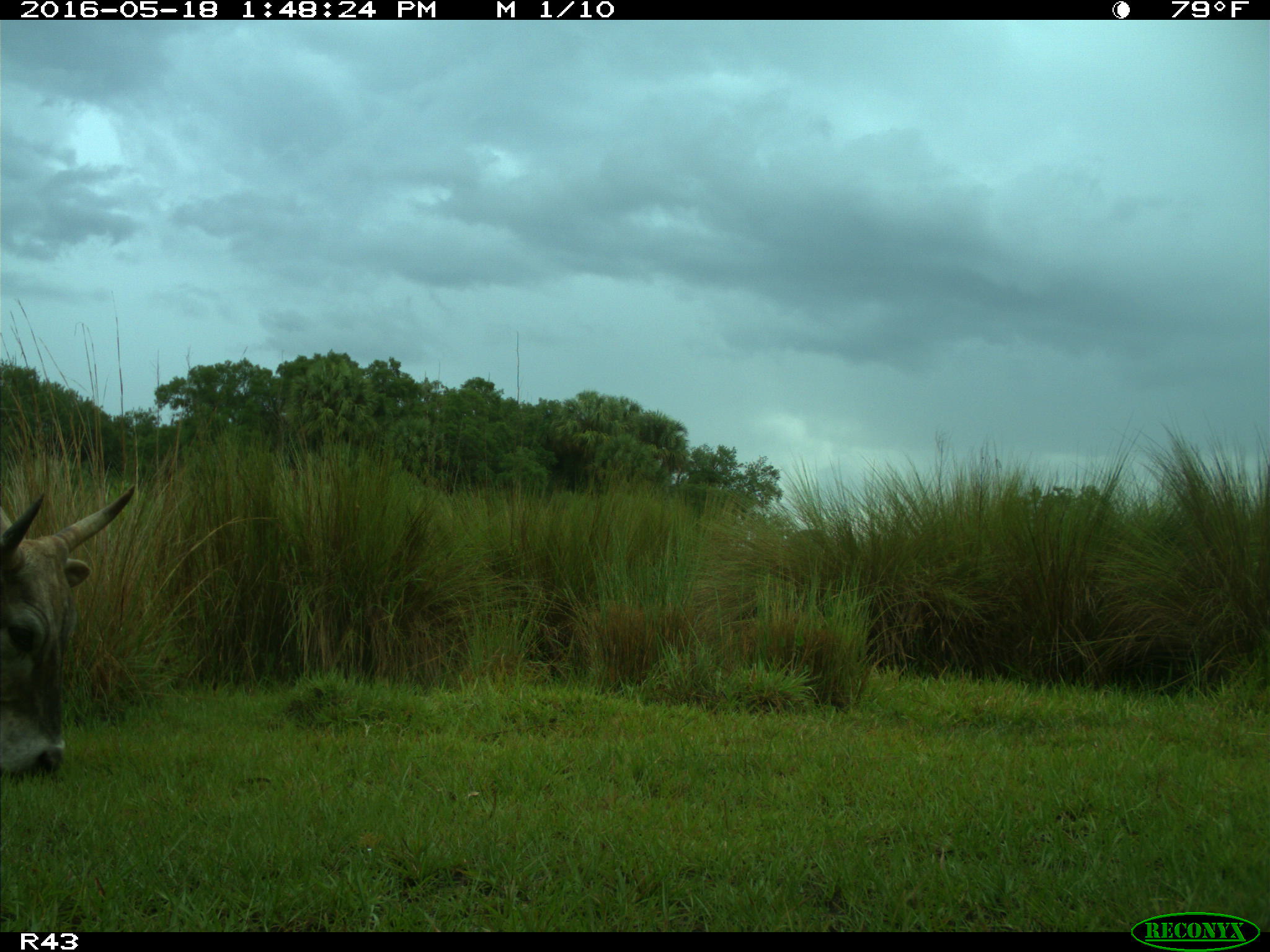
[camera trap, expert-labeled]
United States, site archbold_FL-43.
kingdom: Animalia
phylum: Chordata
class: Mammalia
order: Artiodactyla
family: Bovidae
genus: Bos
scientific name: Bos taurus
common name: domestic cow